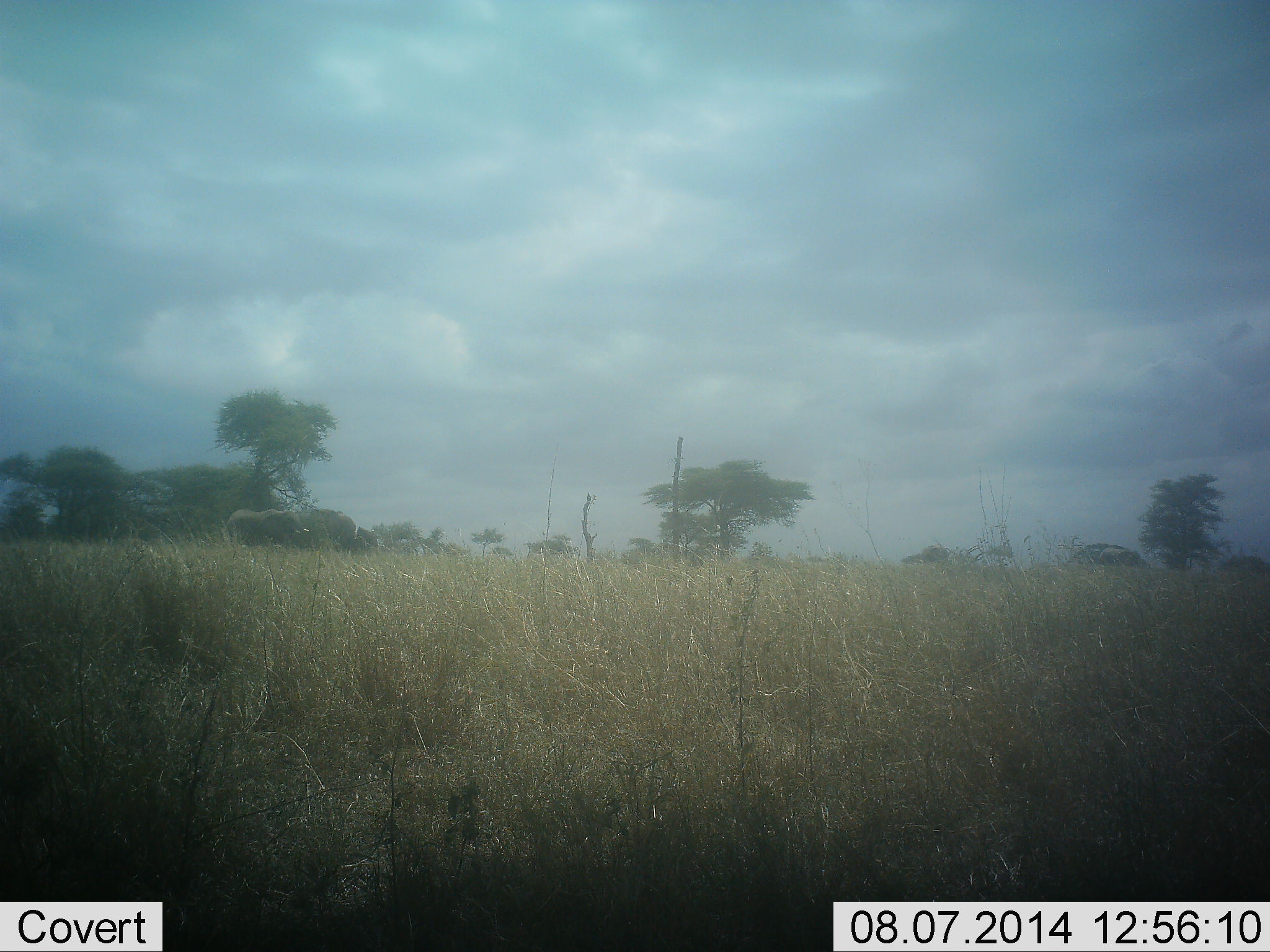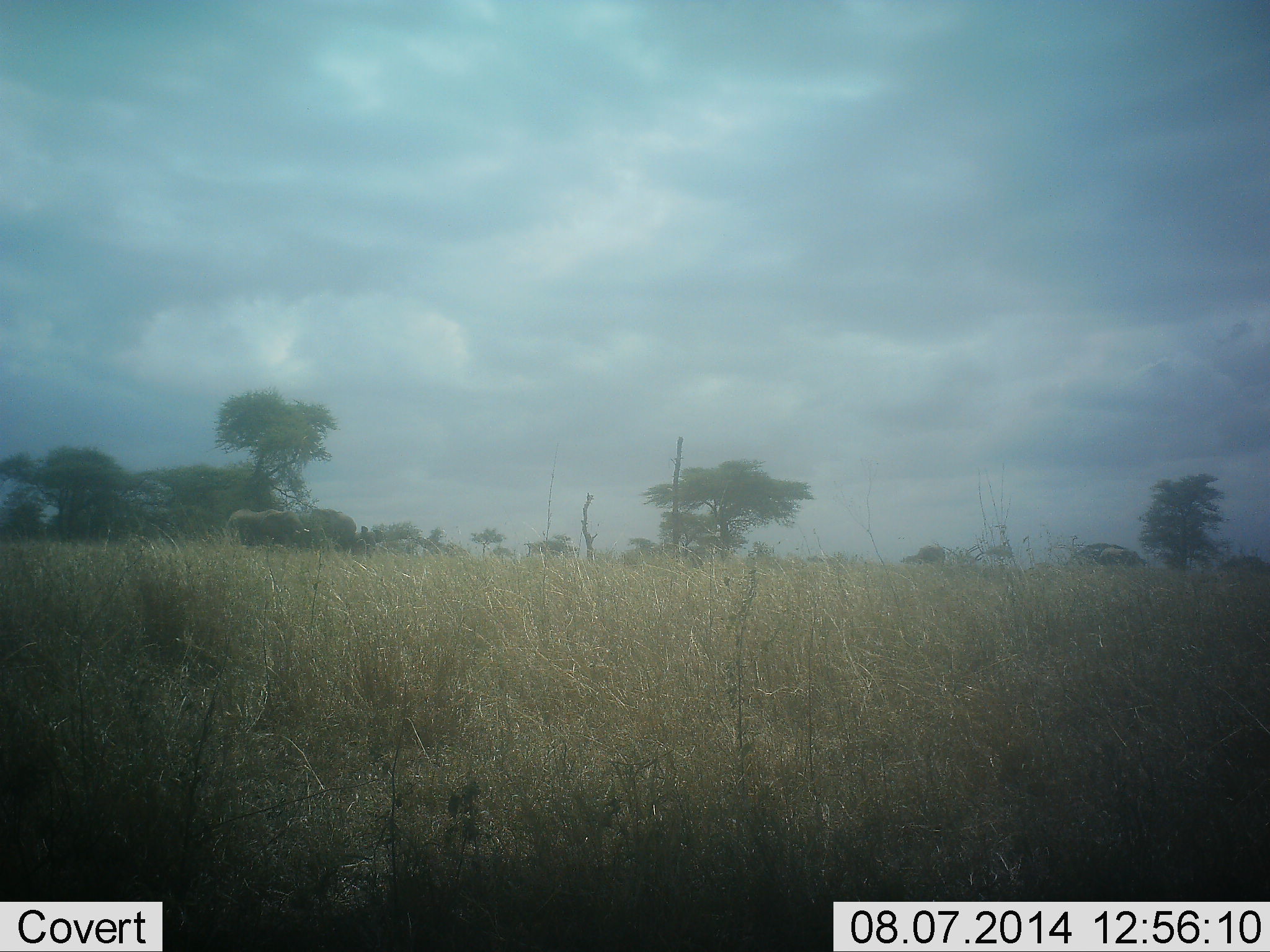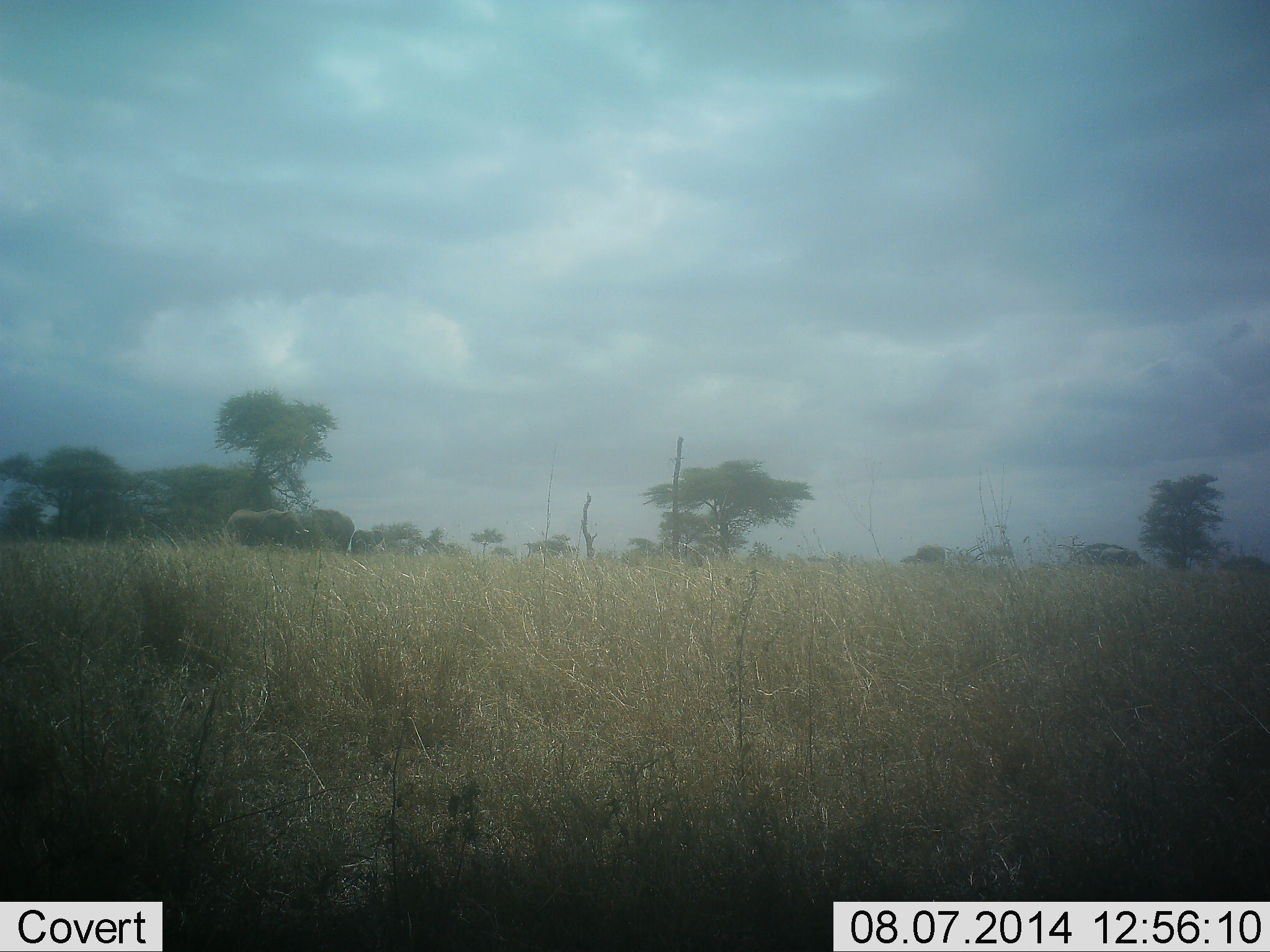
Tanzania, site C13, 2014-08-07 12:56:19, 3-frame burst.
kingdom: Animalia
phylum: Chordata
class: Mammalia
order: Proboscidea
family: Elephantidae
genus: Loxodonta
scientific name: Loxodonta africana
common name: african bush elephant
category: elephant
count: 4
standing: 100%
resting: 0%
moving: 20%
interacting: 10%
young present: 30%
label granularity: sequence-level